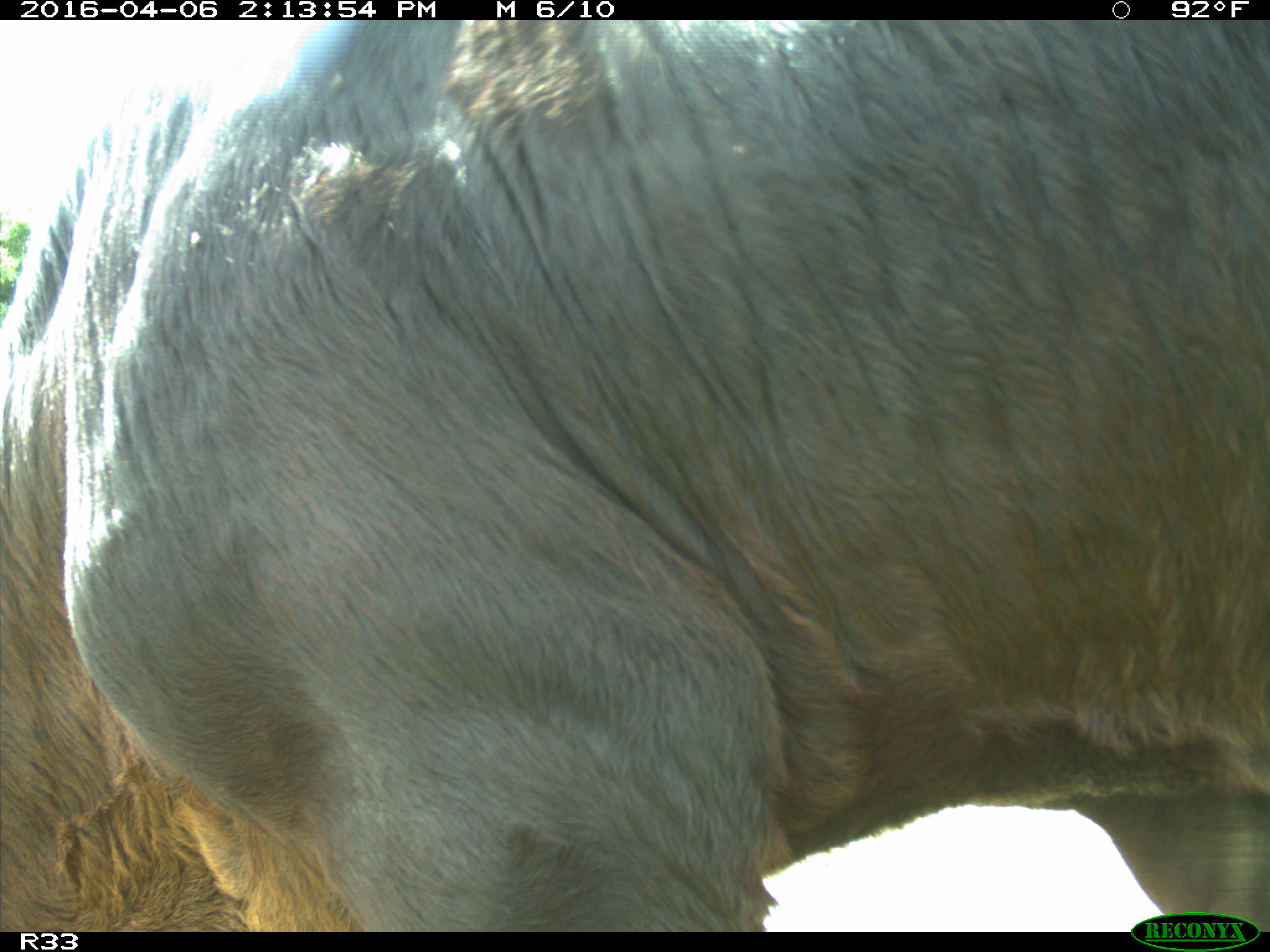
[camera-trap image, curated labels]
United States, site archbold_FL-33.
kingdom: Animalia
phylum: Chordata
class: Mammalia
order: Artiodactyla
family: Bovidae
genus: Bos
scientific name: Bos taurus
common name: domestic cow